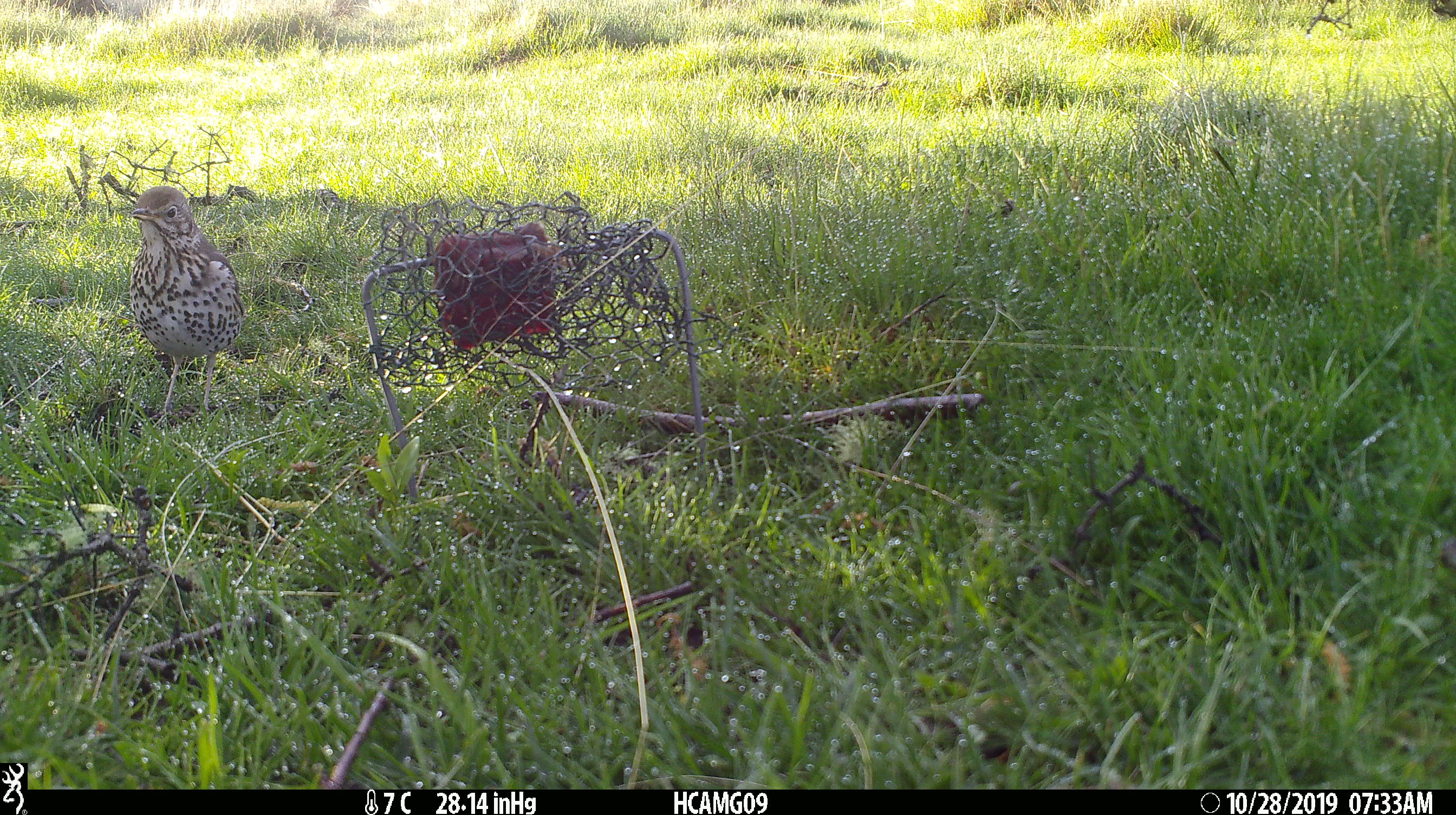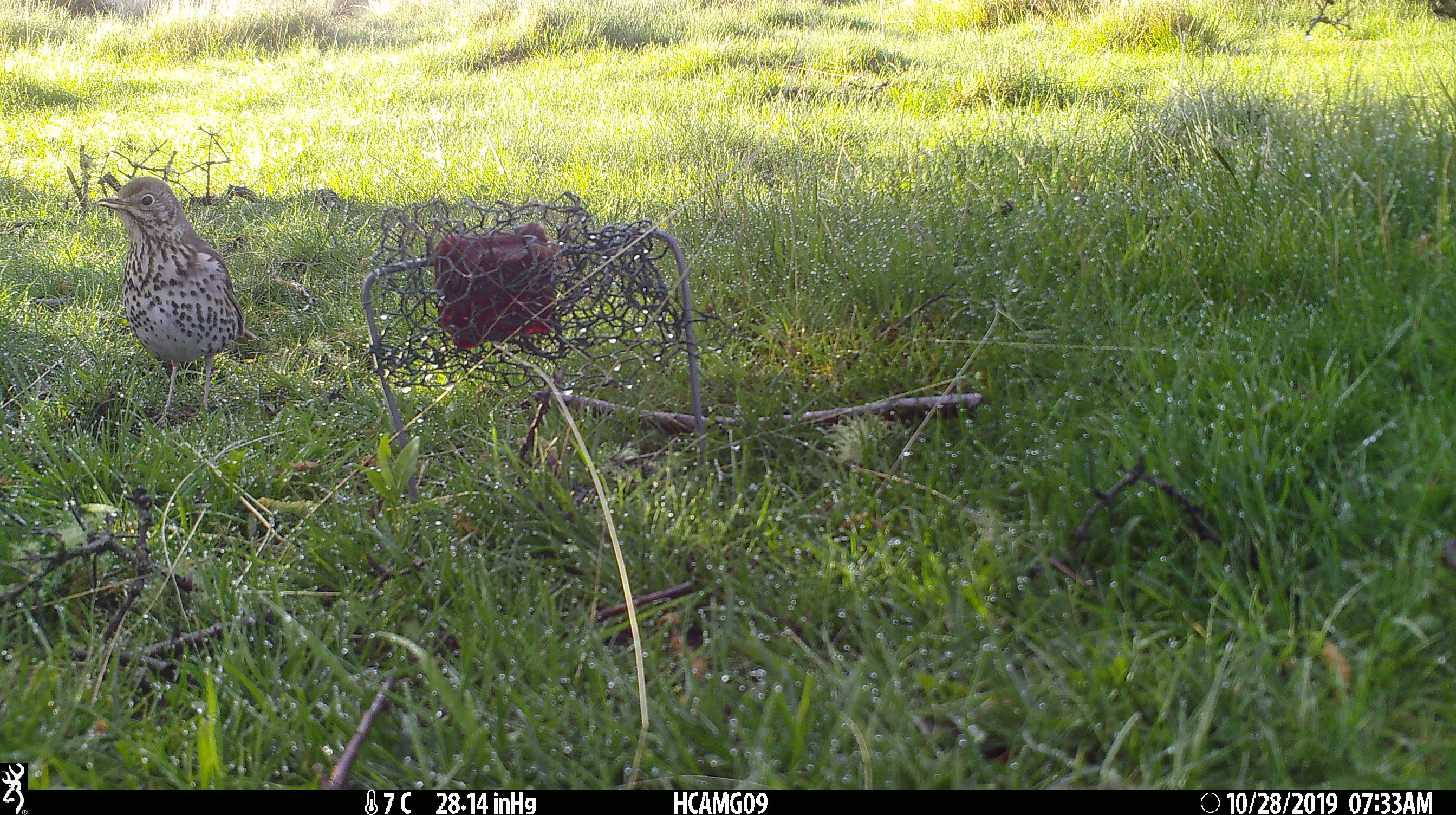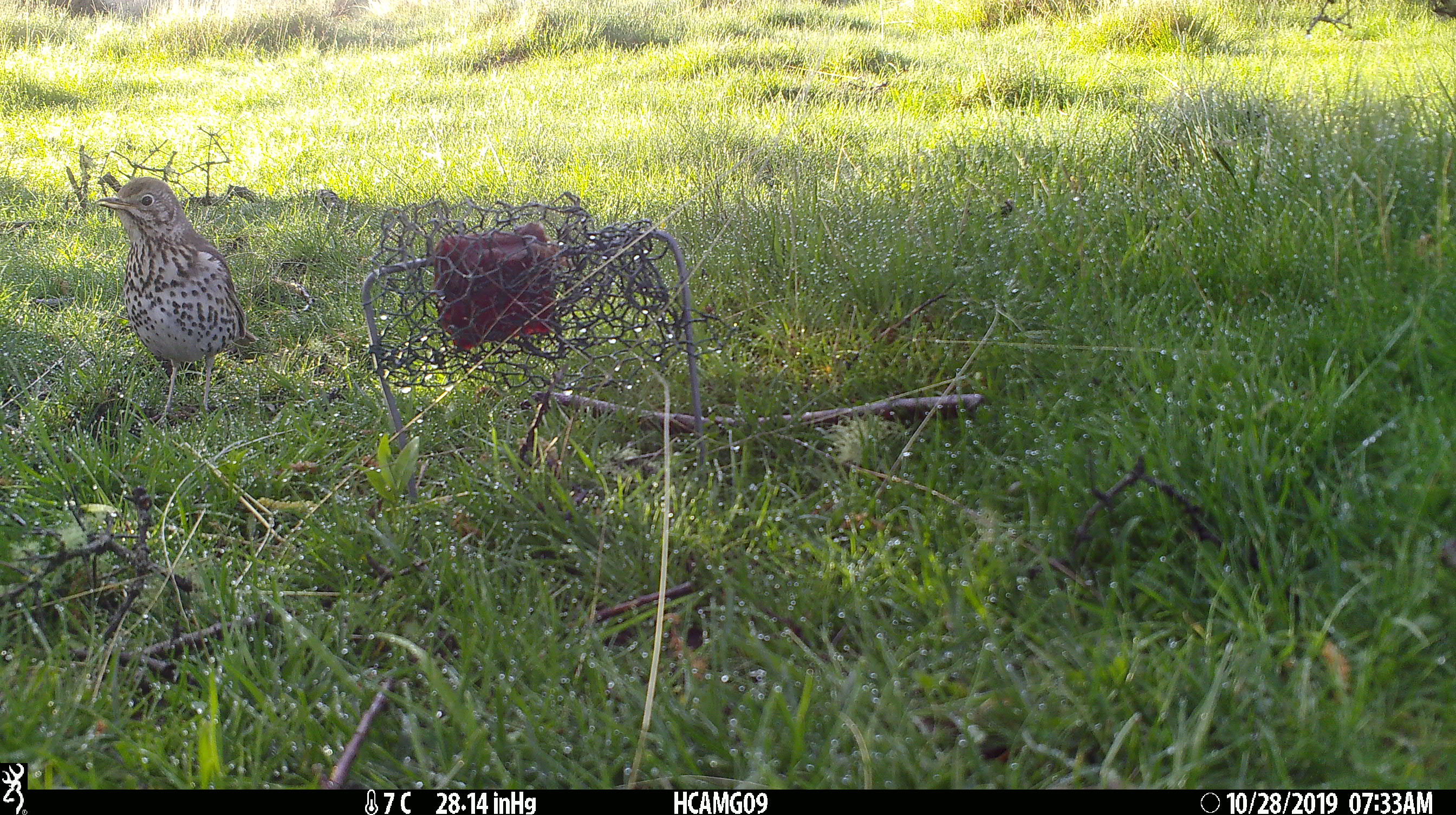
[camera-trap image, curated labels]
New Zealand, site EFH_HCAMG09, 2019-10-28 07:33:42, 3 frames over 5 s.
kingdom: Animalia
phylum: Chordata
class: Aves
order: Passeriformes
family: Turdidae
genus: Turdus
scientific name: Turdus philomelos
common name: song thrush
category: thrush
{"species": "thrush (song thrush) (Turdus philomelos)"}